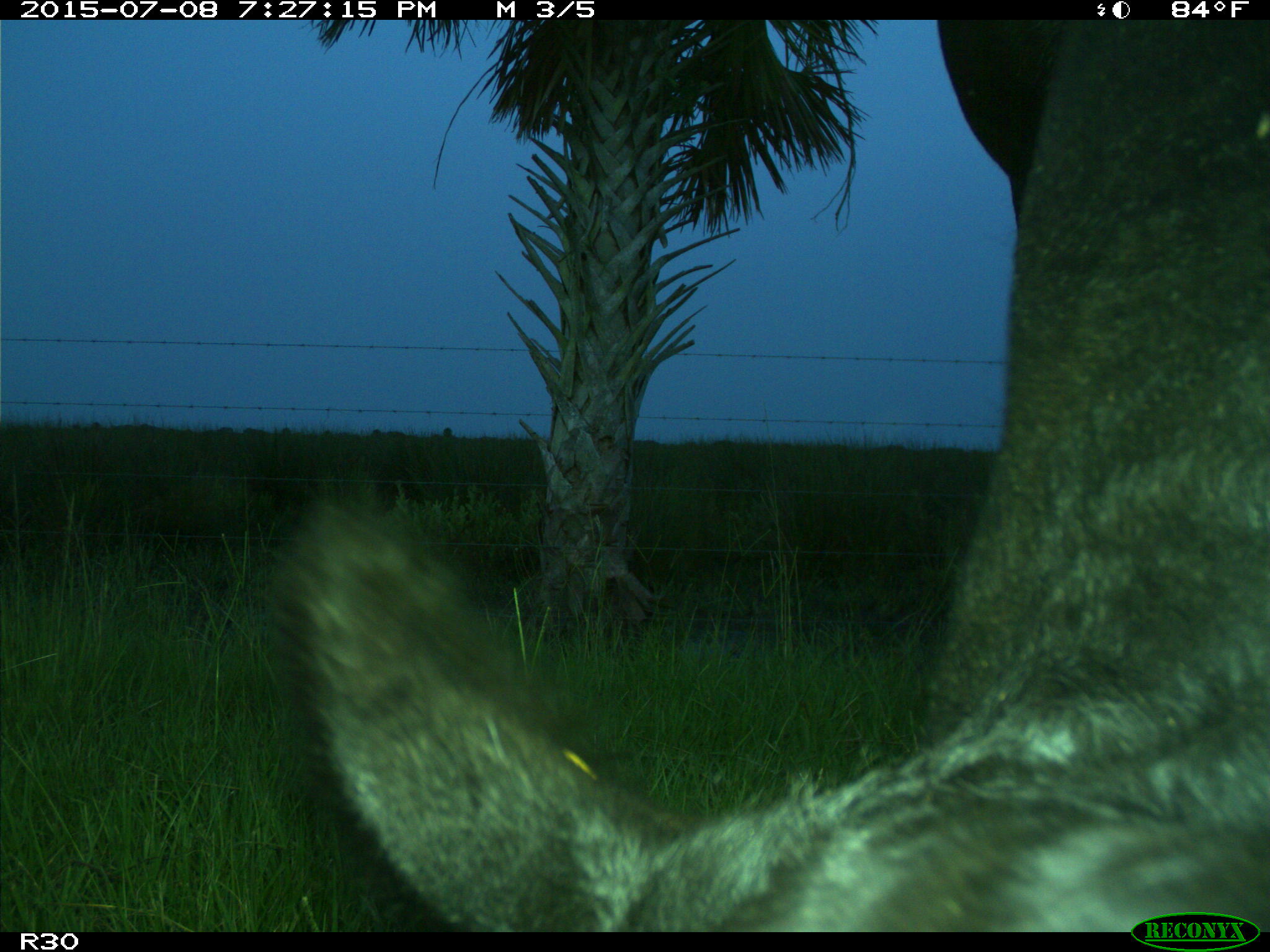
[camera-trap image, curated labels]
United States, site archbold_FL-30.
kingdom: Animalia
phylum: Chordata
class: Mammalia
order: Artiodactyla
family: Bovidae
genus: Bos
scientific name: Bos taurus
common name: domestic cow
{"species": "Bos taurus (domestic cow)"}